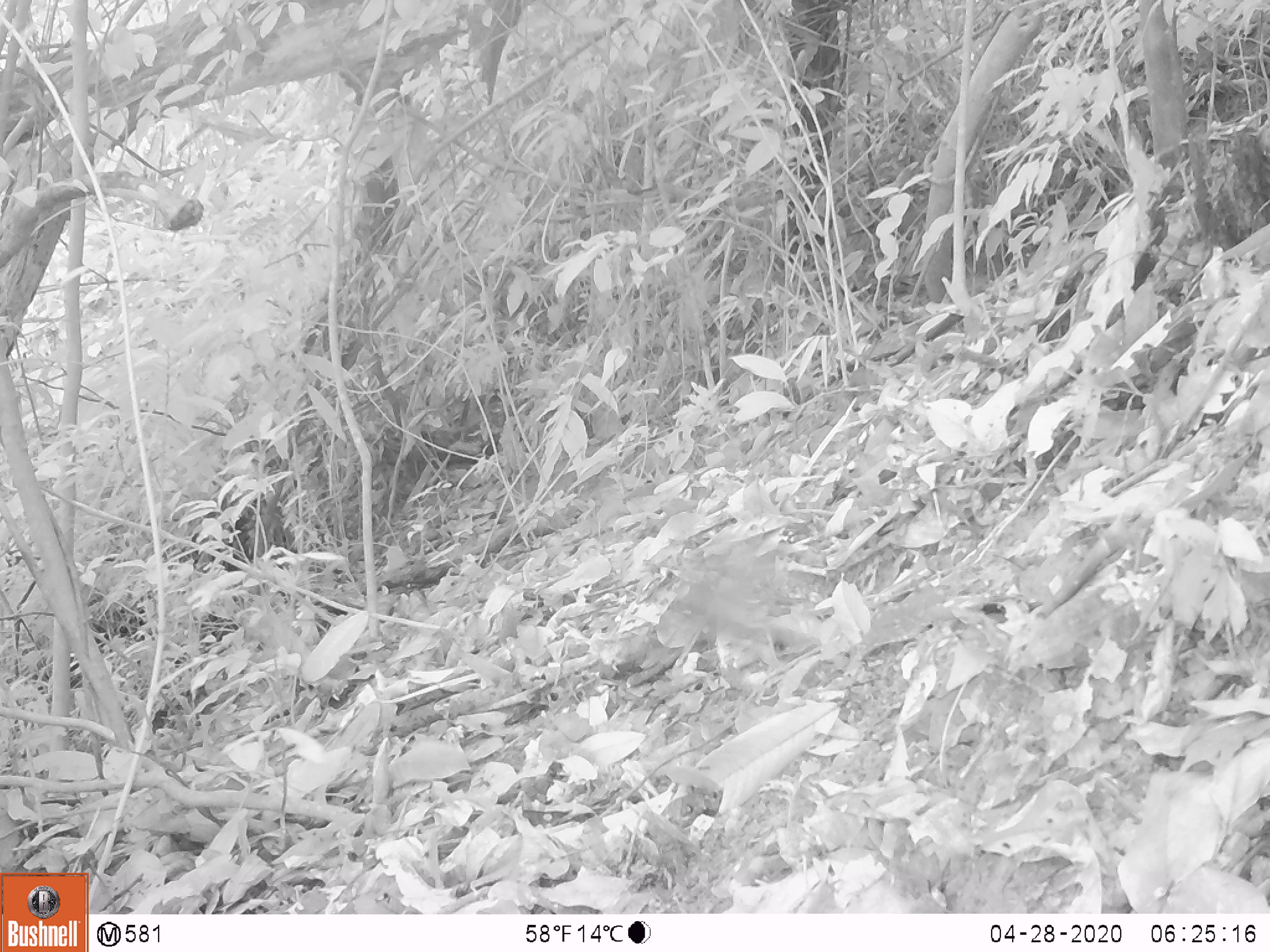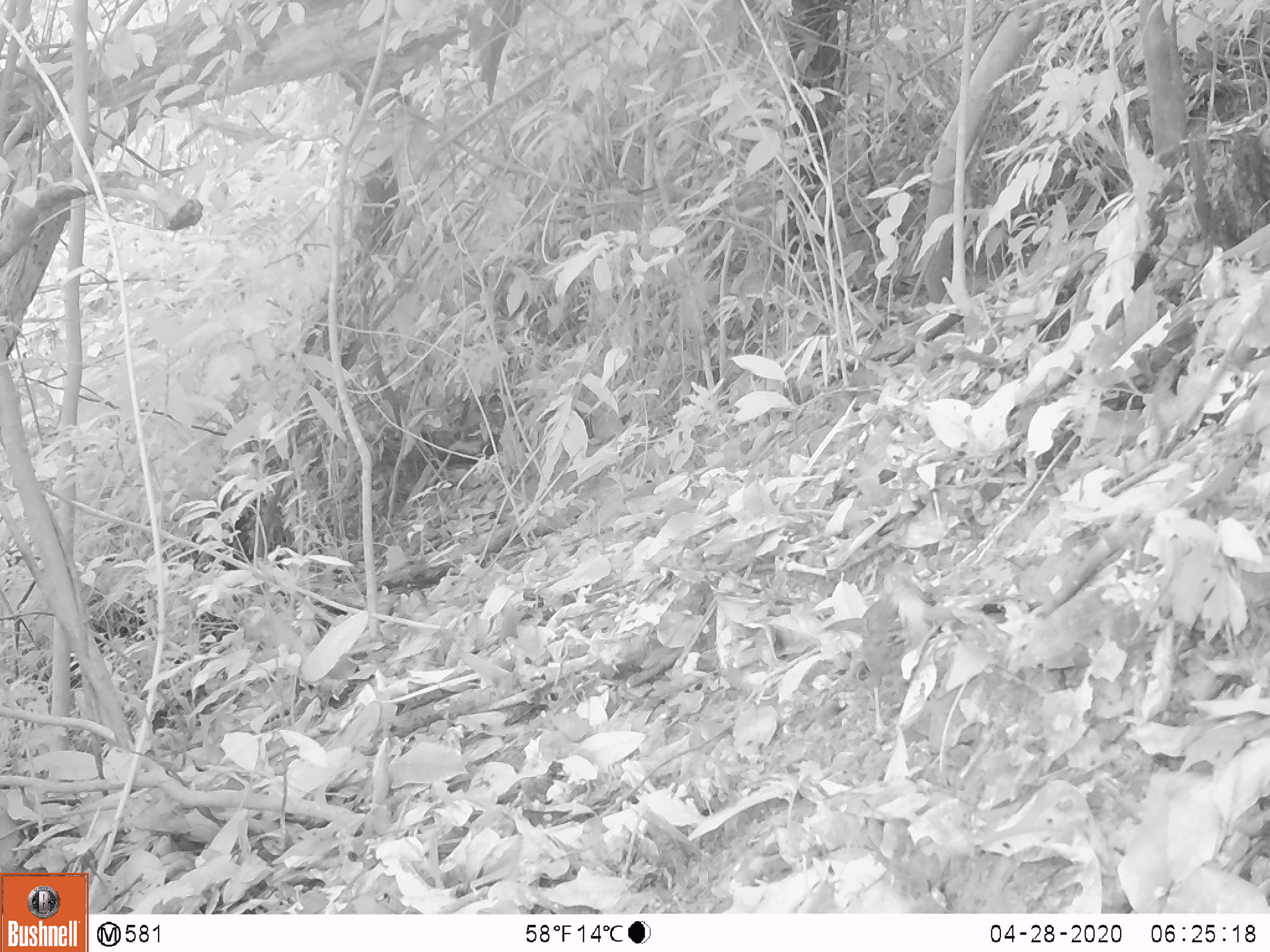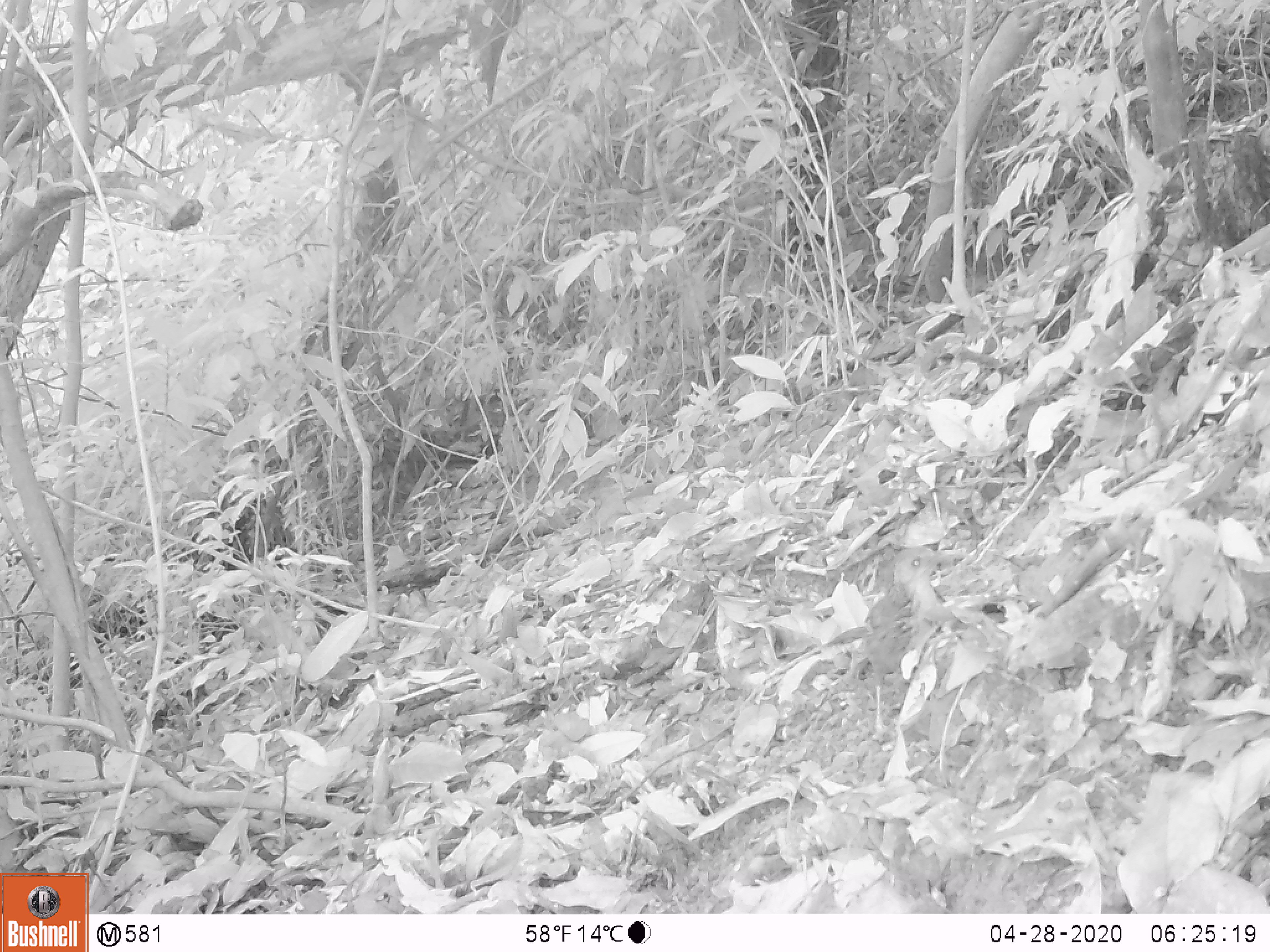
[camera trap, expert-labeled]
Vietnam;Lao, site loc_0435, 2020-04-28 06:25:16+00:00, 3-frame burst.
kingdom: Animalia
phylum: Chordata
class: Aves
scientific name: Aves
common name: bird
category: unidentified bird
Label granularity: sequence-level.